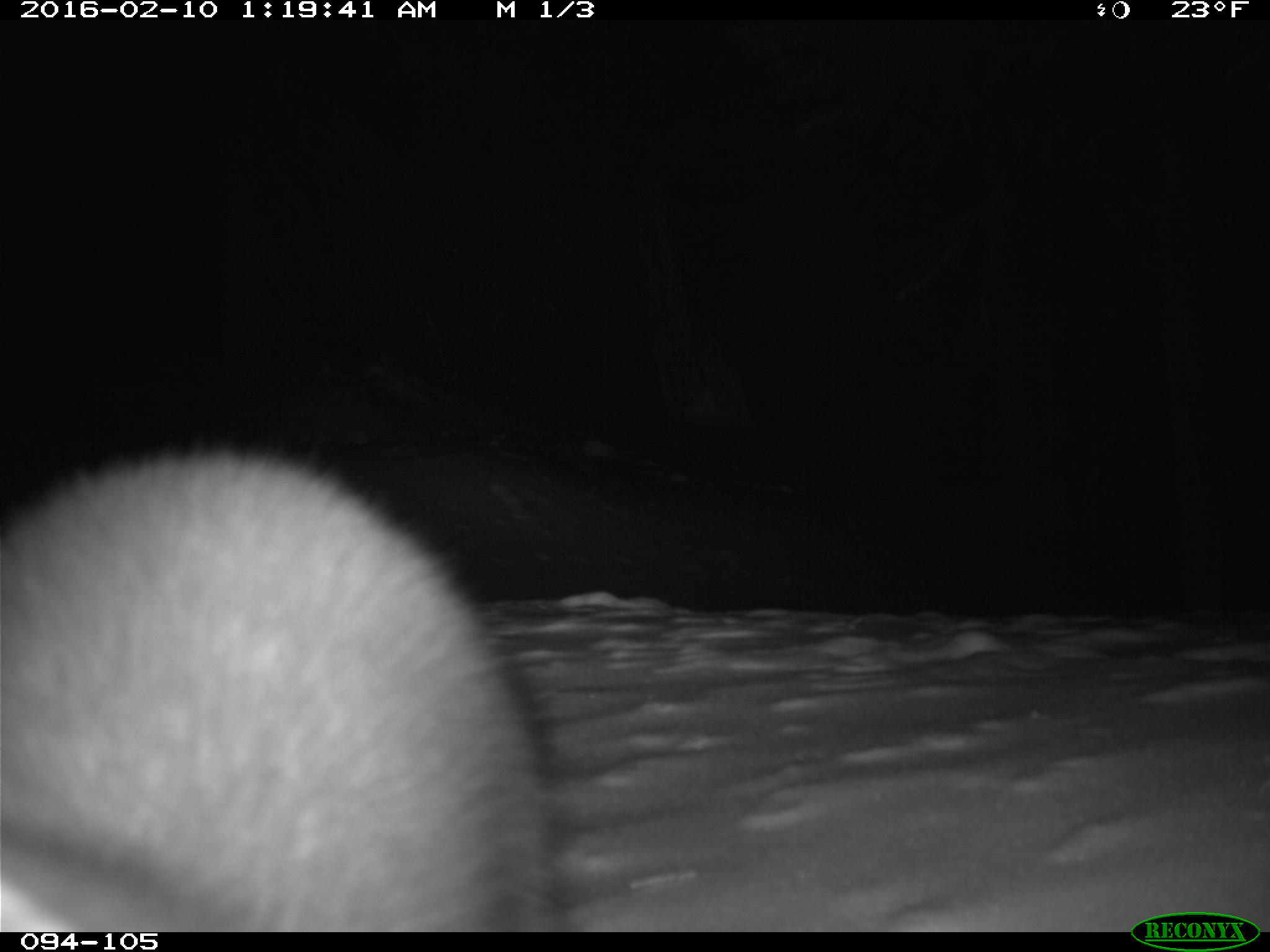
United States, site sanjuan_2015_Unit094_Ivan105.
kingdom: Animalia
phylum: Chordata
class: Mammalia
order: Carnivora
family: Mustelidae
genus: Martes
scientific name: Martes americana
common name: american marten